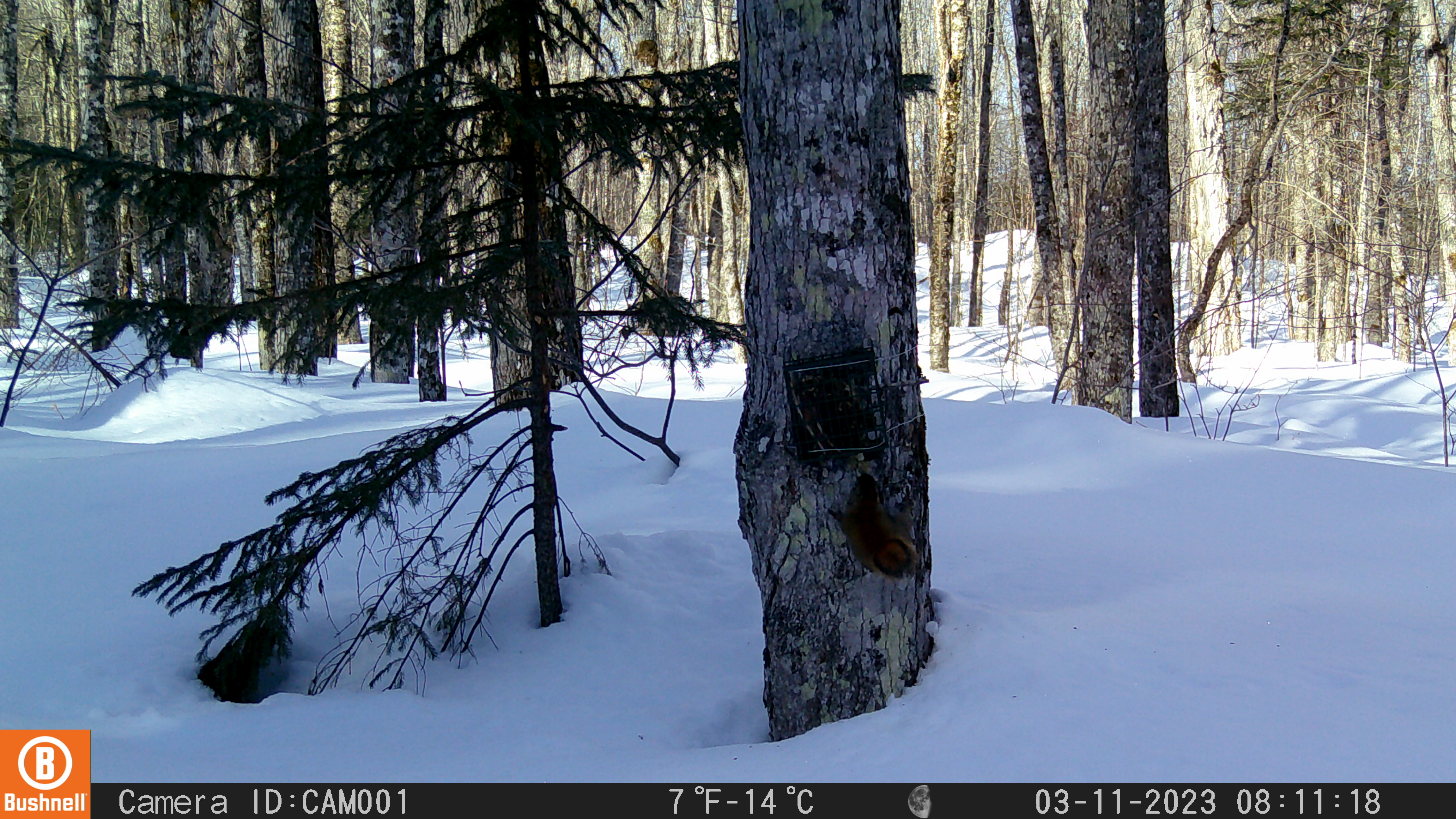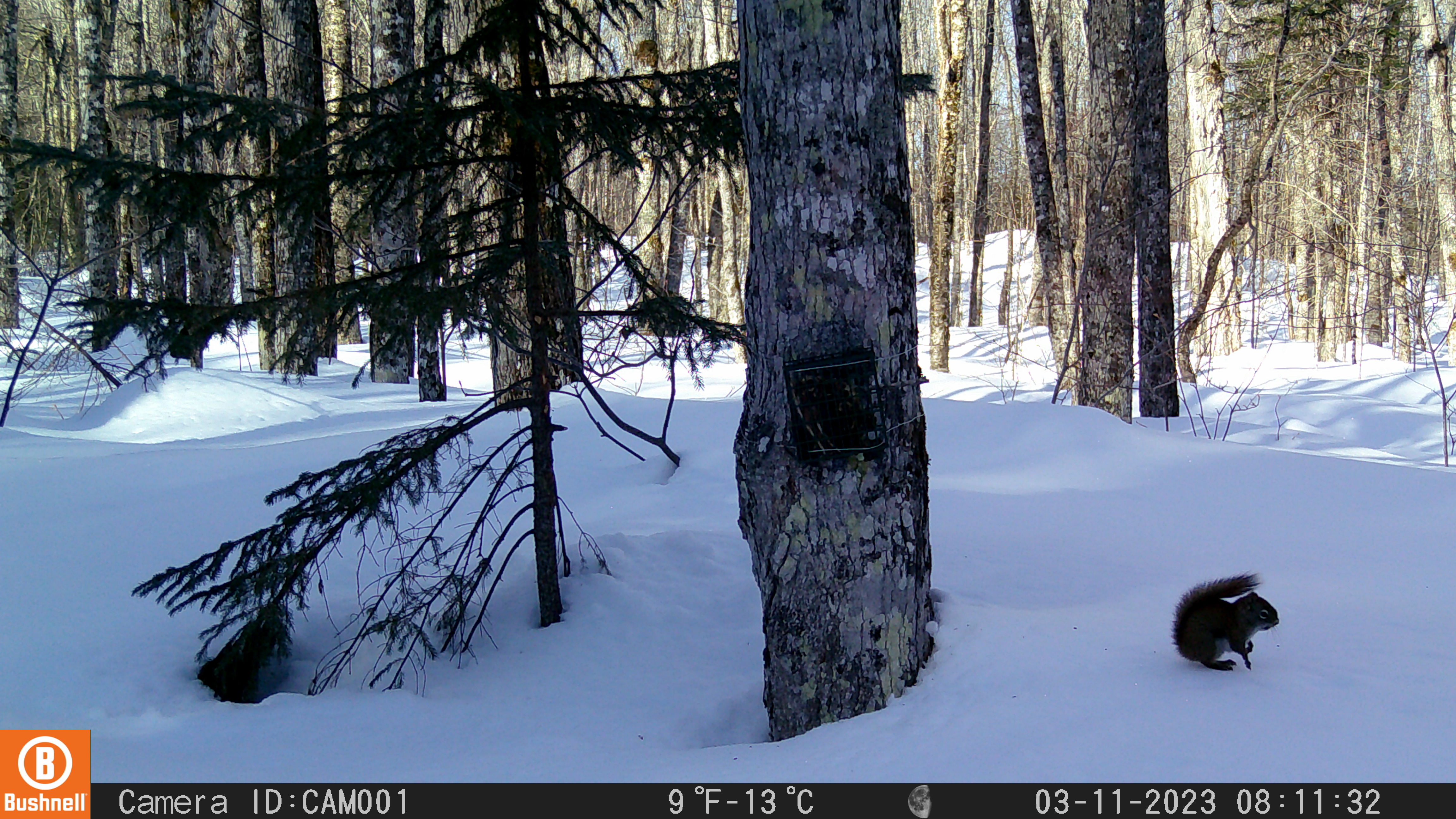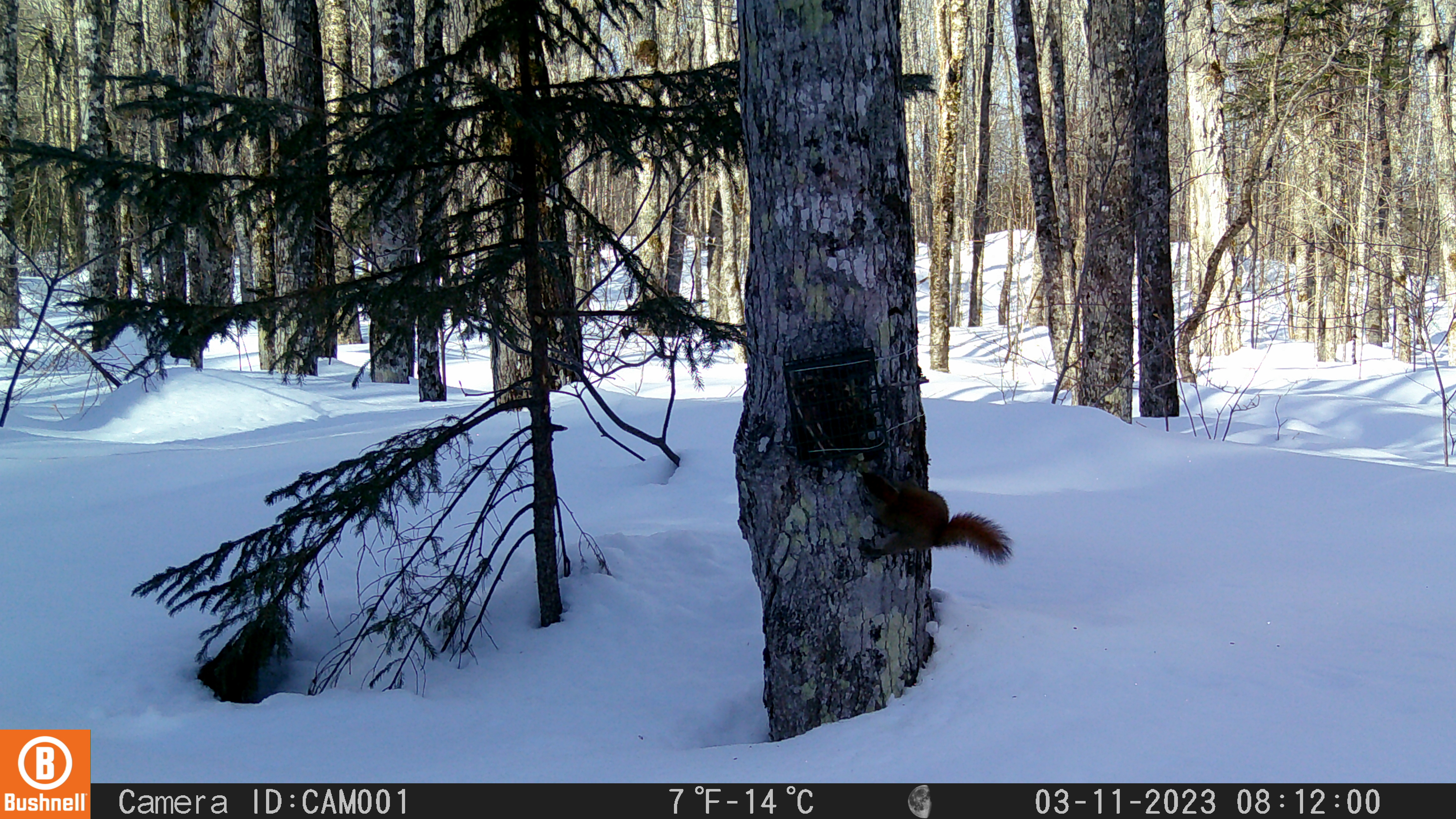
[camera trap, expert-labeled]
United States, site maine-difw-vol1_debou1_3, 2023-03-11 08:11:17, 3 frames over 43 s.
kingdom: Animalia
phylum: Chordata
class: Mammalia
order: Rodentia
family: Sciuridae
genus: Tamiasciurus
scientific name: Tamiasciurus hudsonicus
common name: red squirrel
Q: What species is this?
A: Red squirrel (Tamiasciurus hudsonicus).